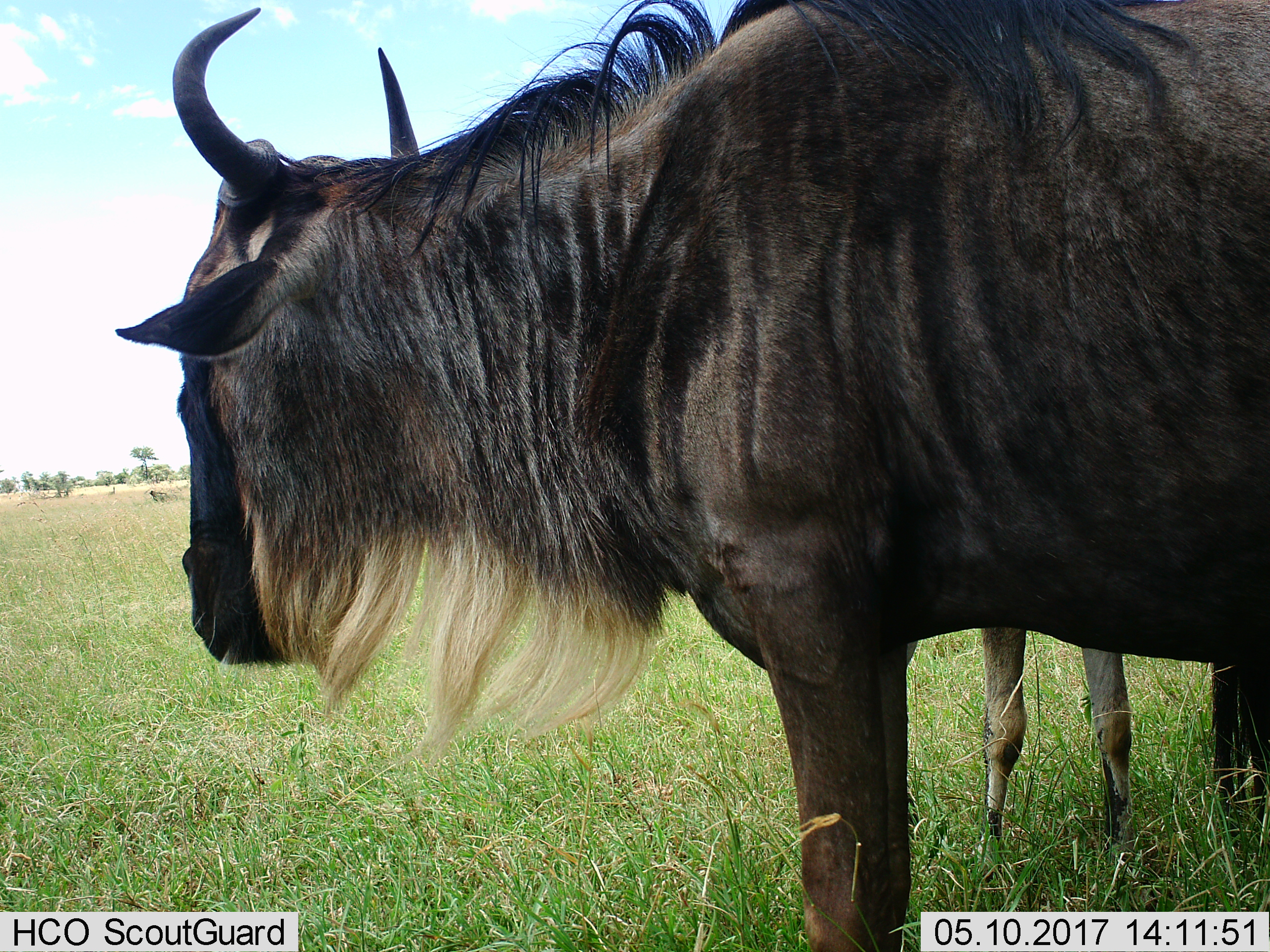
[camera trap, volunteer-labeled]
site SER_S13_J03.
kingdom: Animalia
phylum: Chordata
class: Mammalia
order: Artiodactyla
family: Bovidae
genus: Connochaetes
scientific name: Connochaetes taurinus taurinus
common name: blue wildebeest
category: wildebeestblue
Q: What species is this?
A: Wildebeestblue (blue wildebeest) (Connochaetes taurinus taurinus).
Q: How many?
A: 2.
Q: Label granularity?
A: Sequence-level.